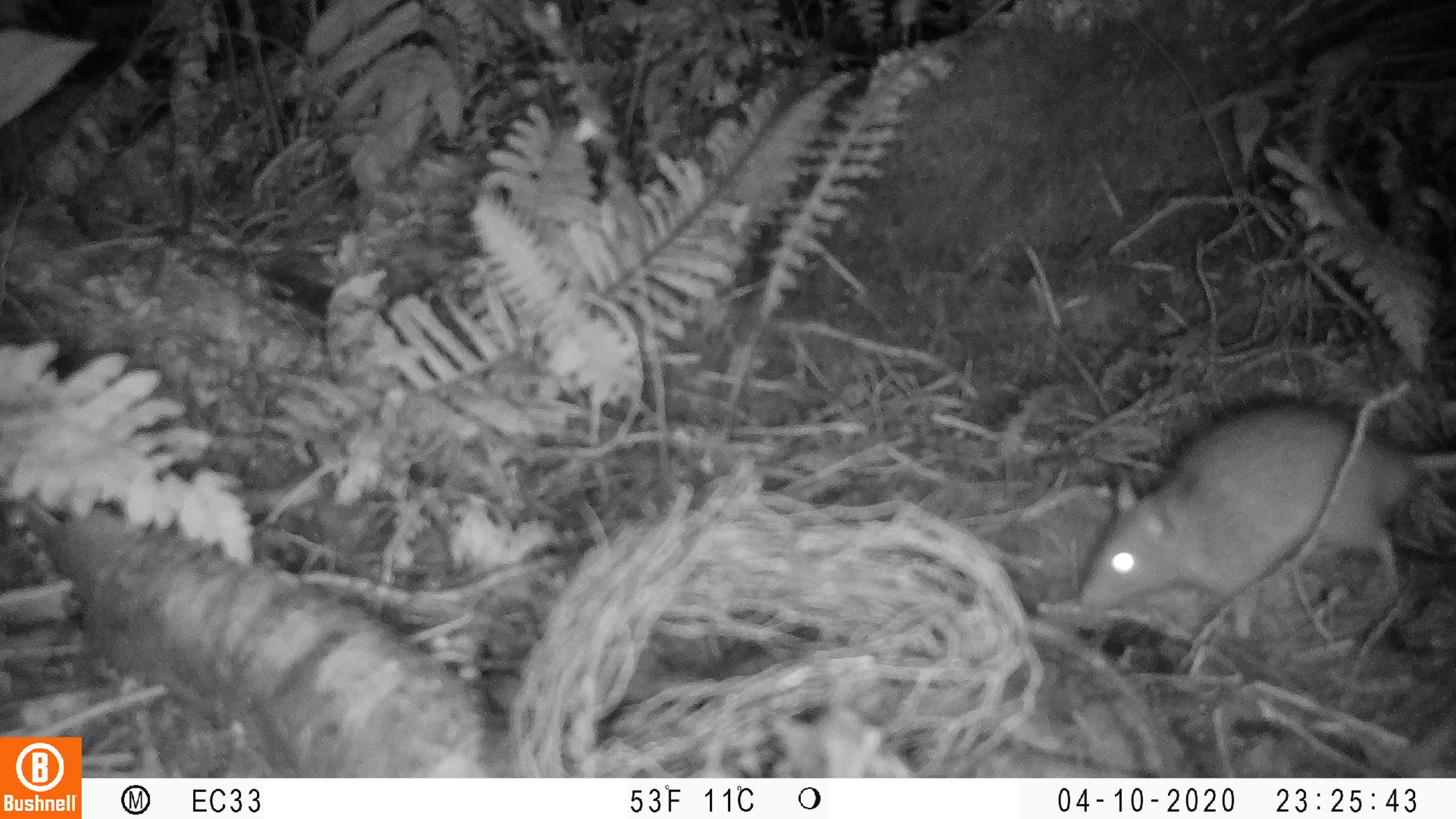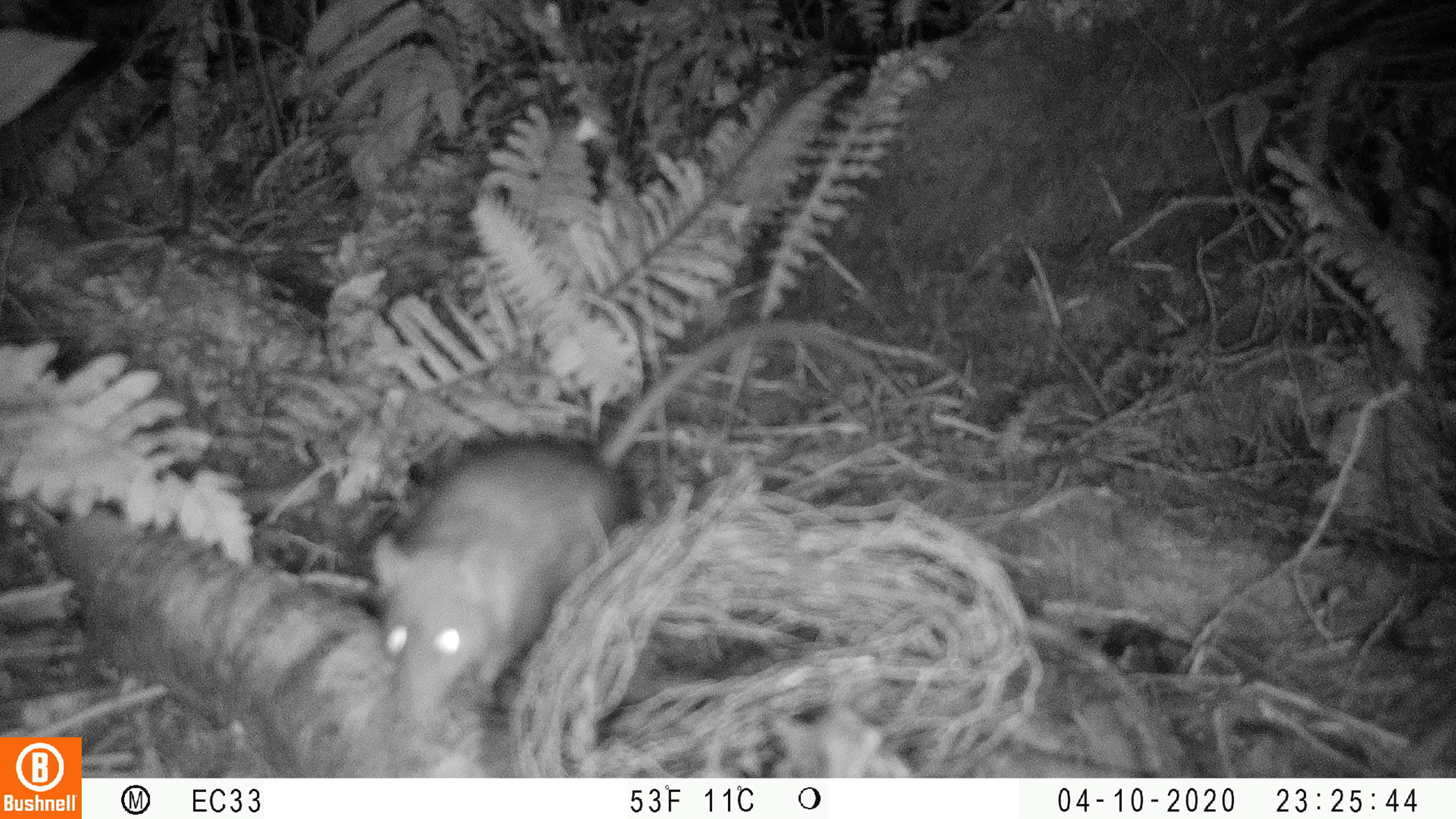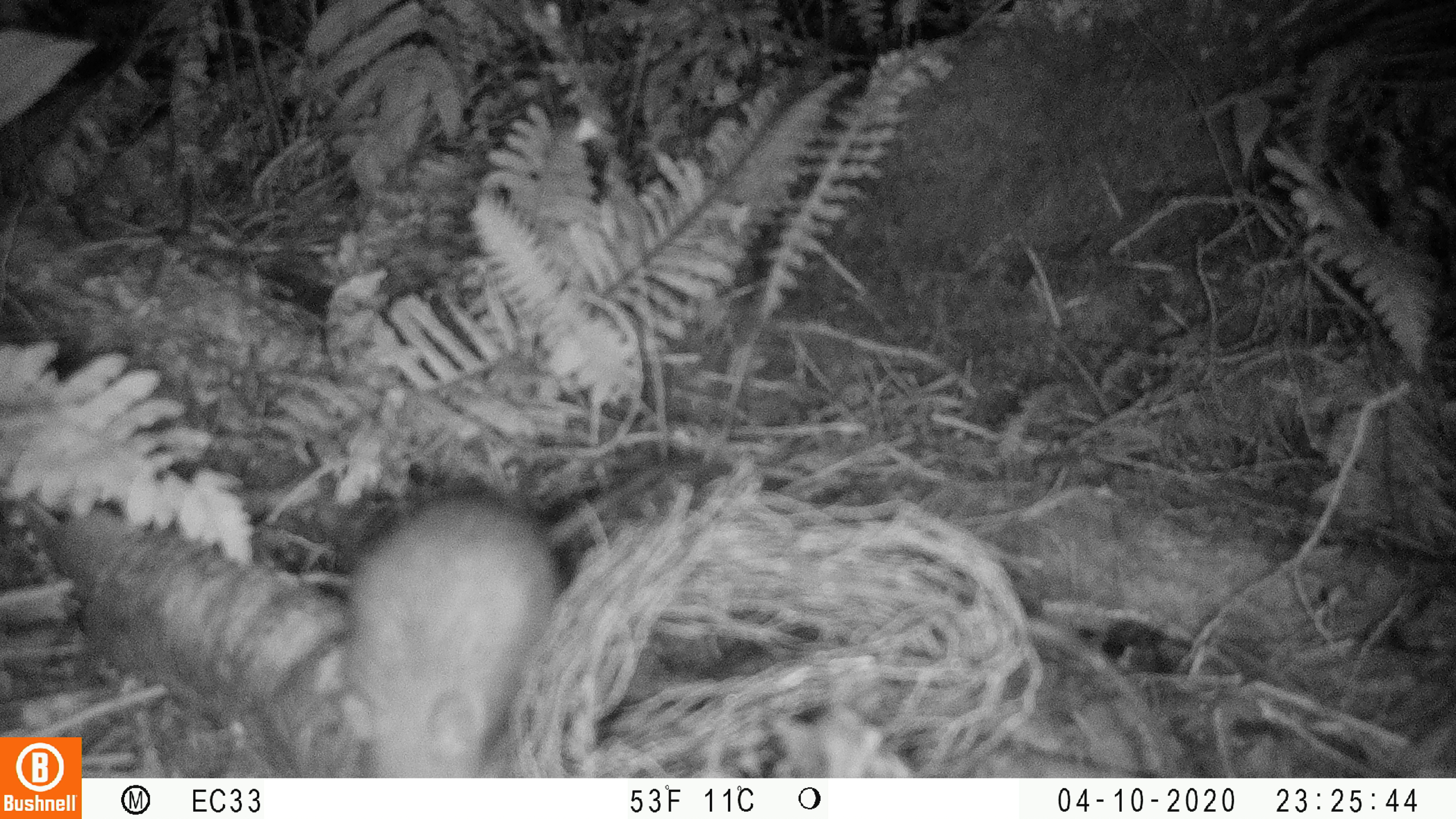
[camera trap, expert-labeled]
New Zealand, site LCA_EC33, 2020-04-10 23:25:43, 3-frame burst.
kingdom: Animalia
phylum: Chordata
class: Mammalia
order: Rodentia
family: Muridae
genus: Rattus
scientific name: Rattus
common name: rat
Rat (Rattus).